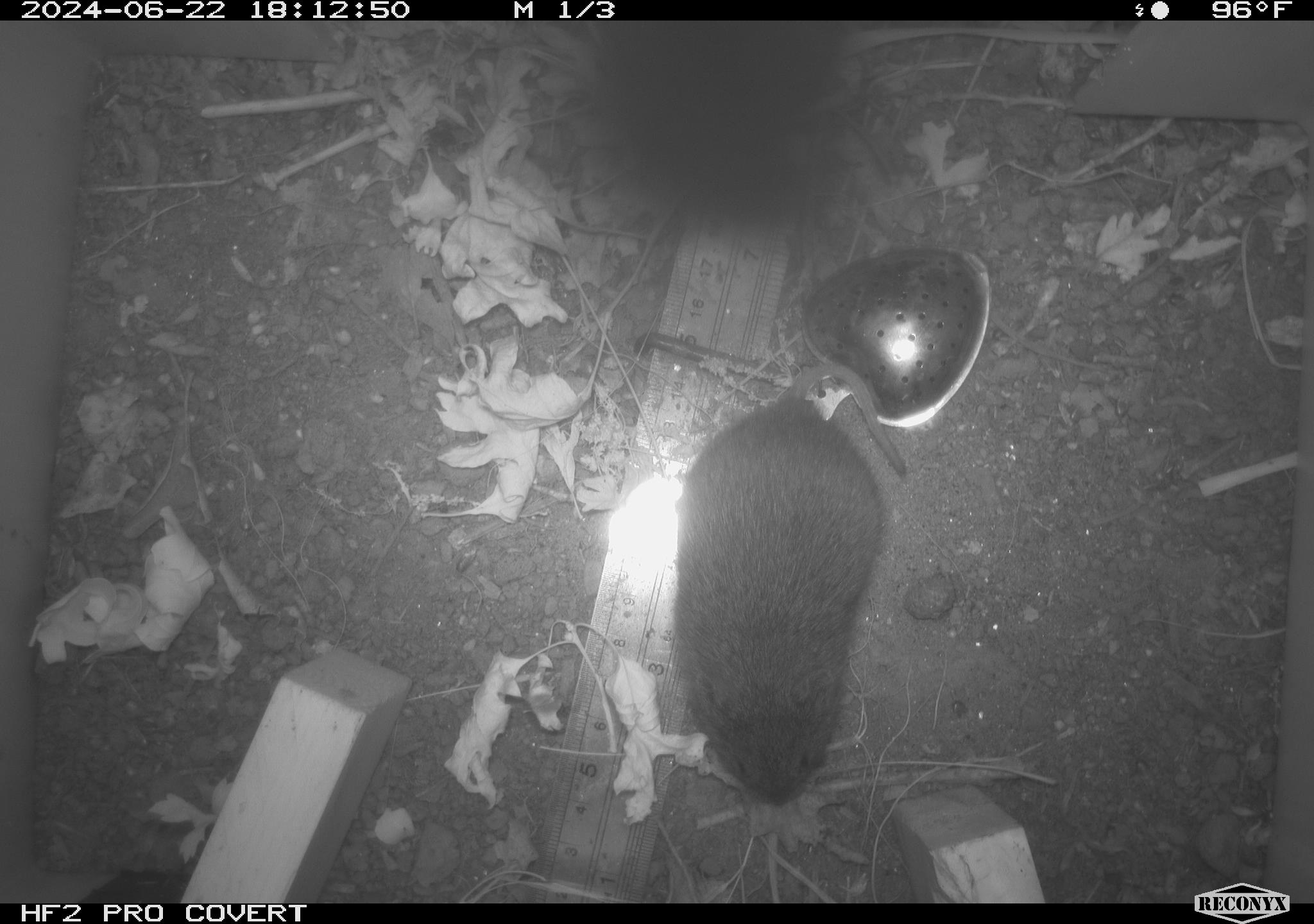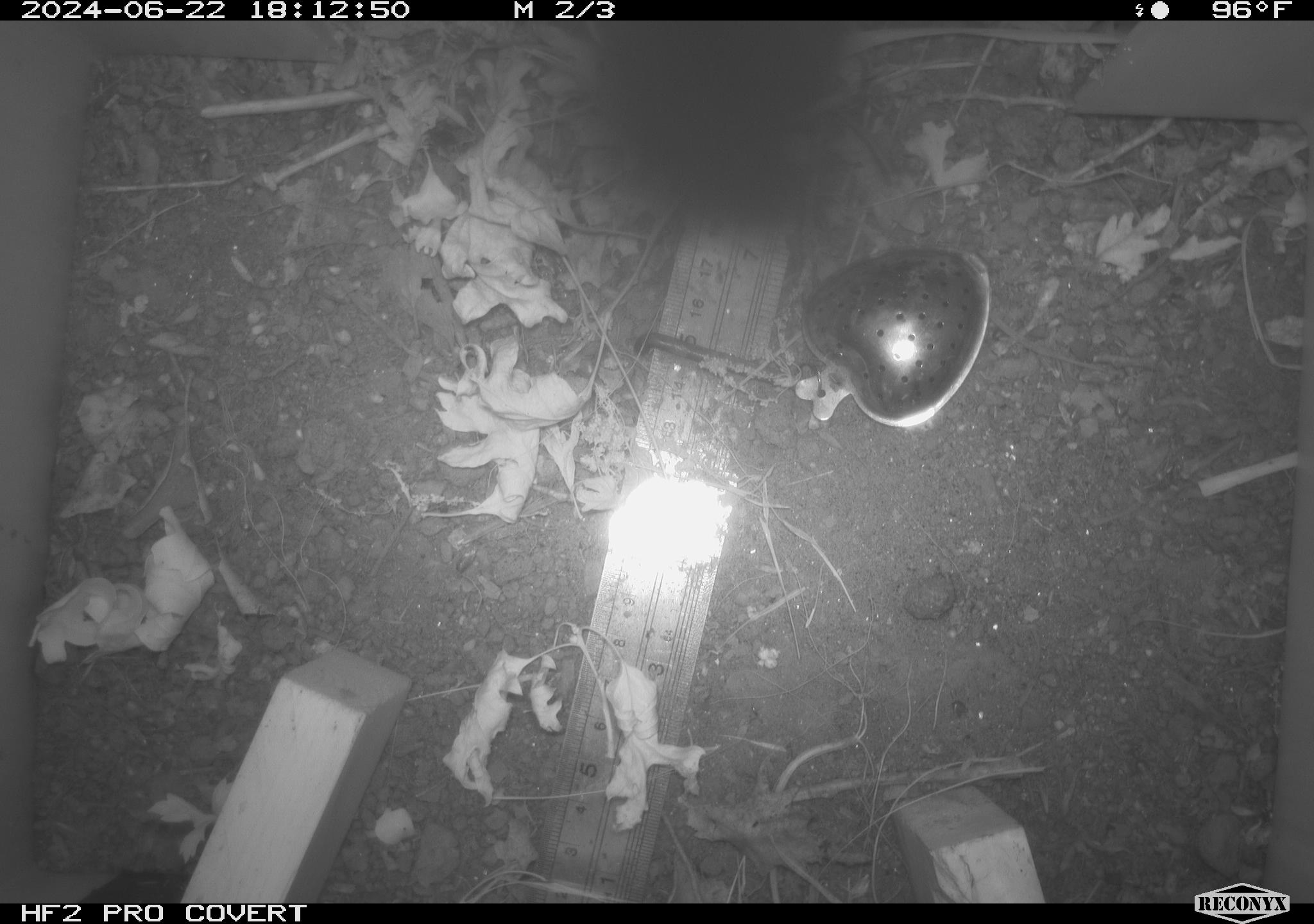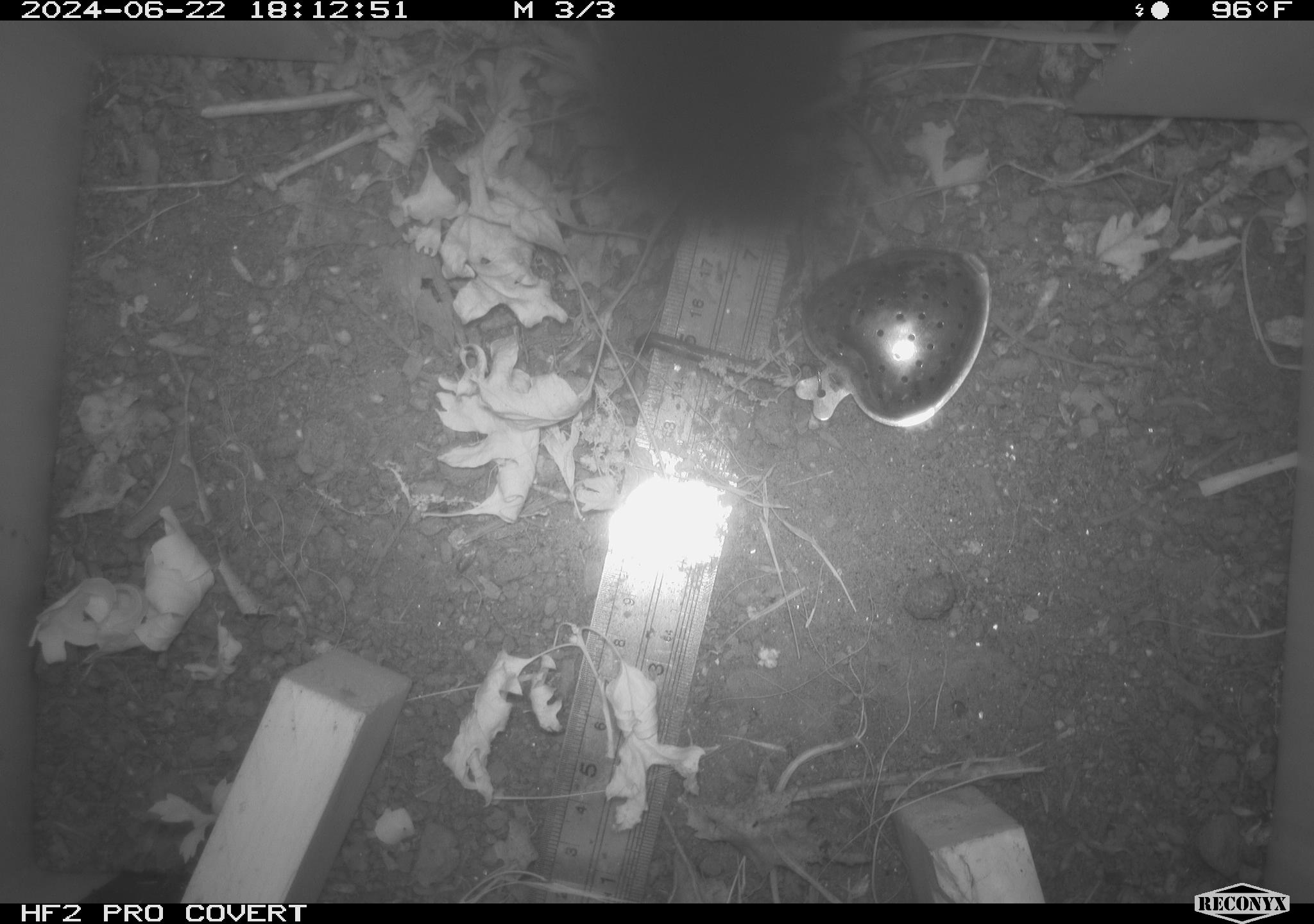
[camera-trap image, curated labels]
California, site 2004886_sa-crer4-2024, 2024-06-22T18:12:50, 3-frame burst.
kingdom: Animalia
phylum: Chordata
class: Mammalia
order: Rodentia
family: Cricetidae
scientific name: Arvicolinae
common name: voles, lemmings, and muskrats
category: arvicolinae subfamily